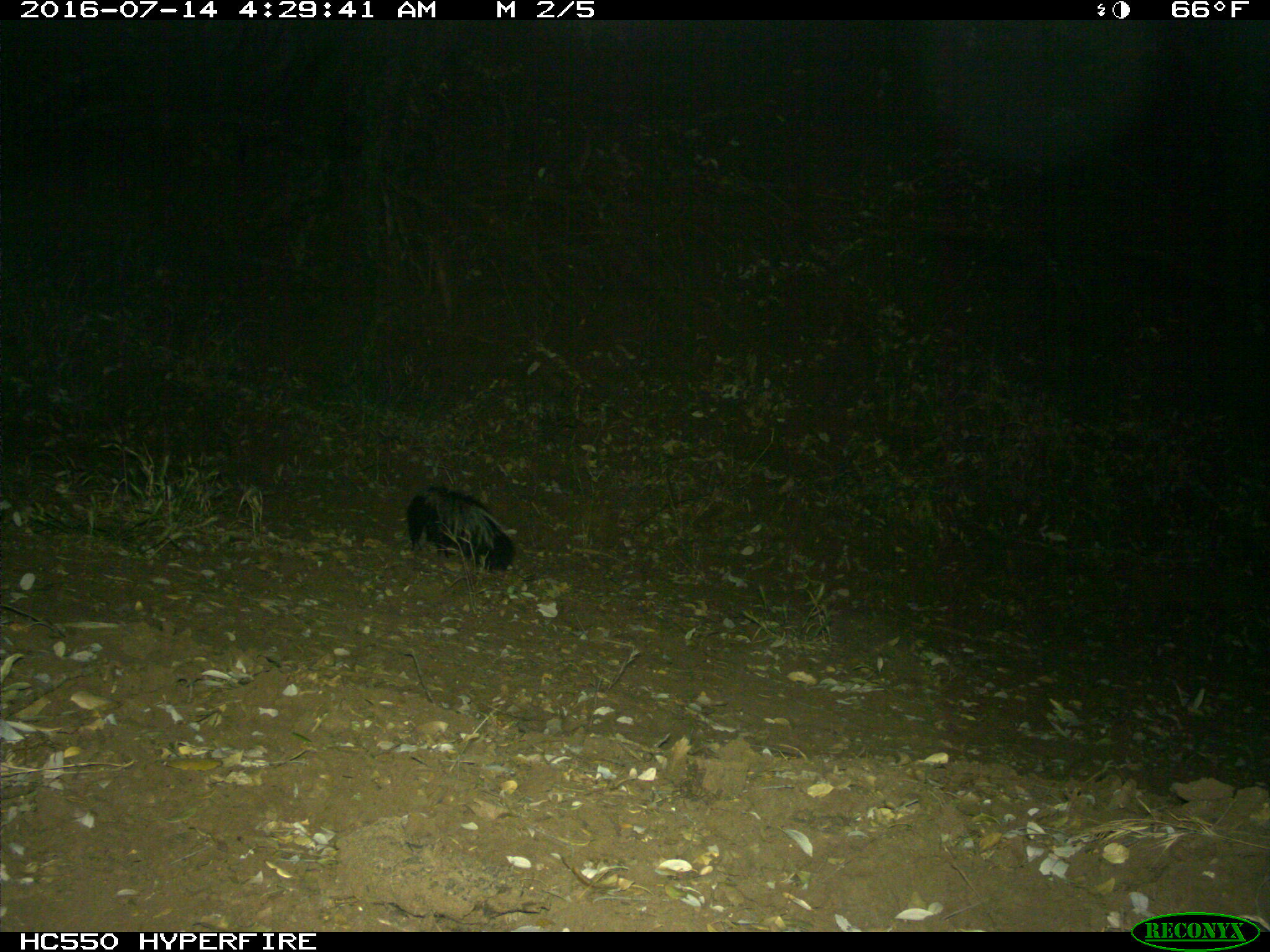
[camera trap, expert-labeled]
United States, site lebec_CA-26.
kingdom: Animalia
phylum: Chordata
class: Mammalia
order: Carnivora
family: Mephitidae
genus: Mephitis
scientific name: Mephitis mephitis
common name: striped skunk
Mephitis mephitis (striped skunk).